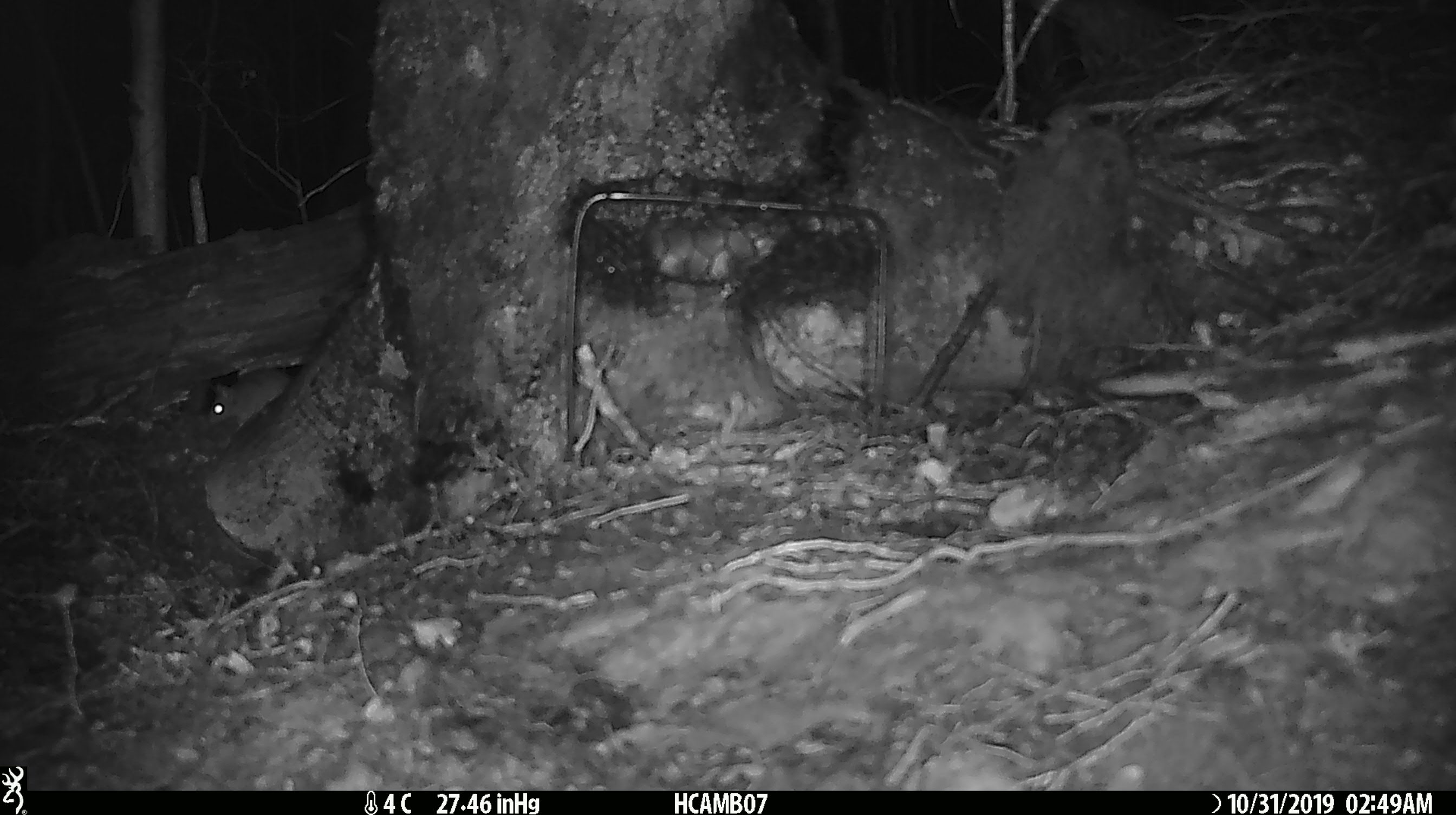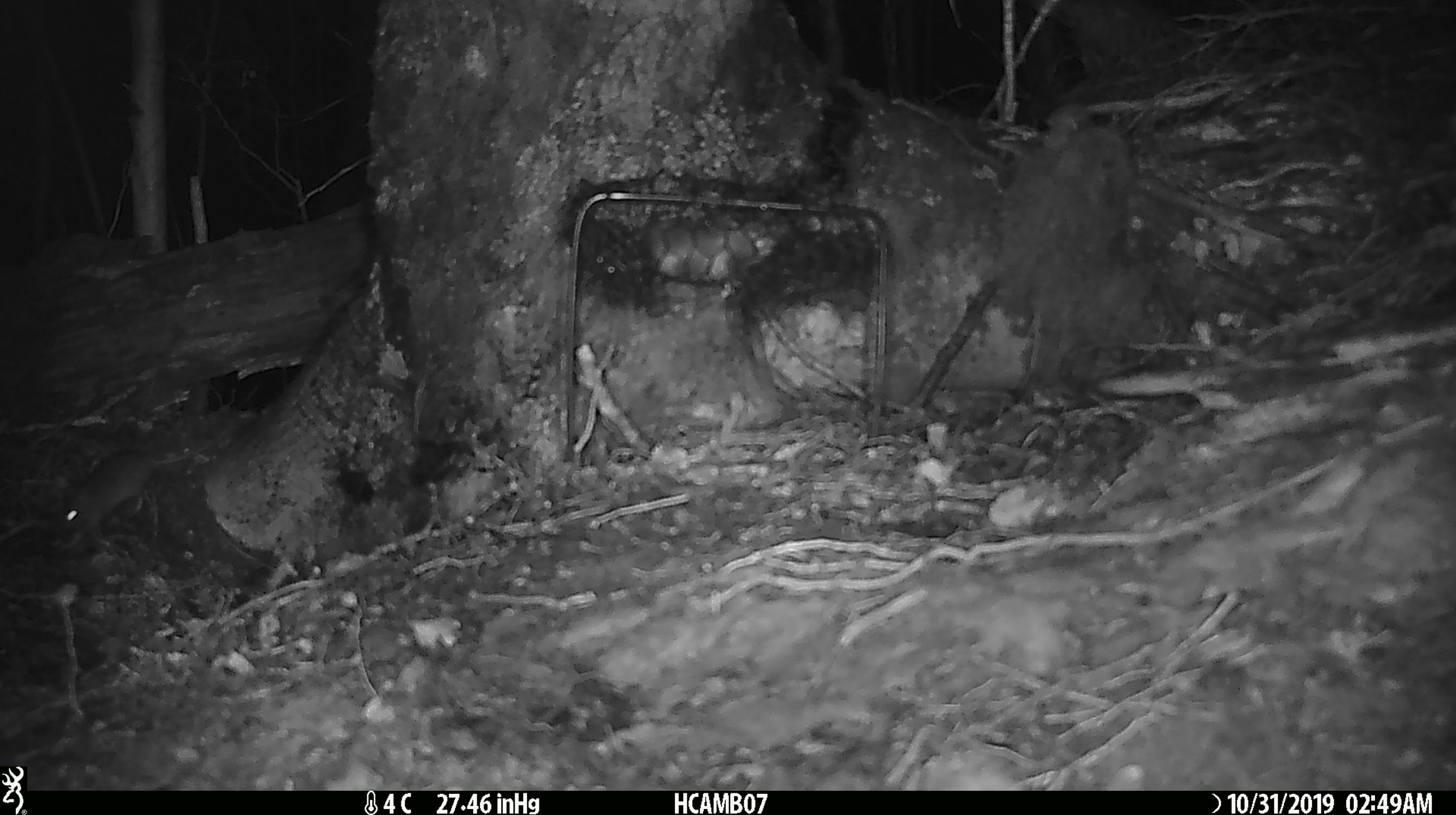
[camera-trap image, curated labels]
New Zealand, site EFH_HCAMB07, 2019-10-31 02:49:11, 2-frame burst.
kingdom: Animalia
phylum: Chordata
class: Mammalia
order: Rodentia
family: Muridae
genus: Mus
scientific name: Mus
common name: mouse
Mouse (Mus).